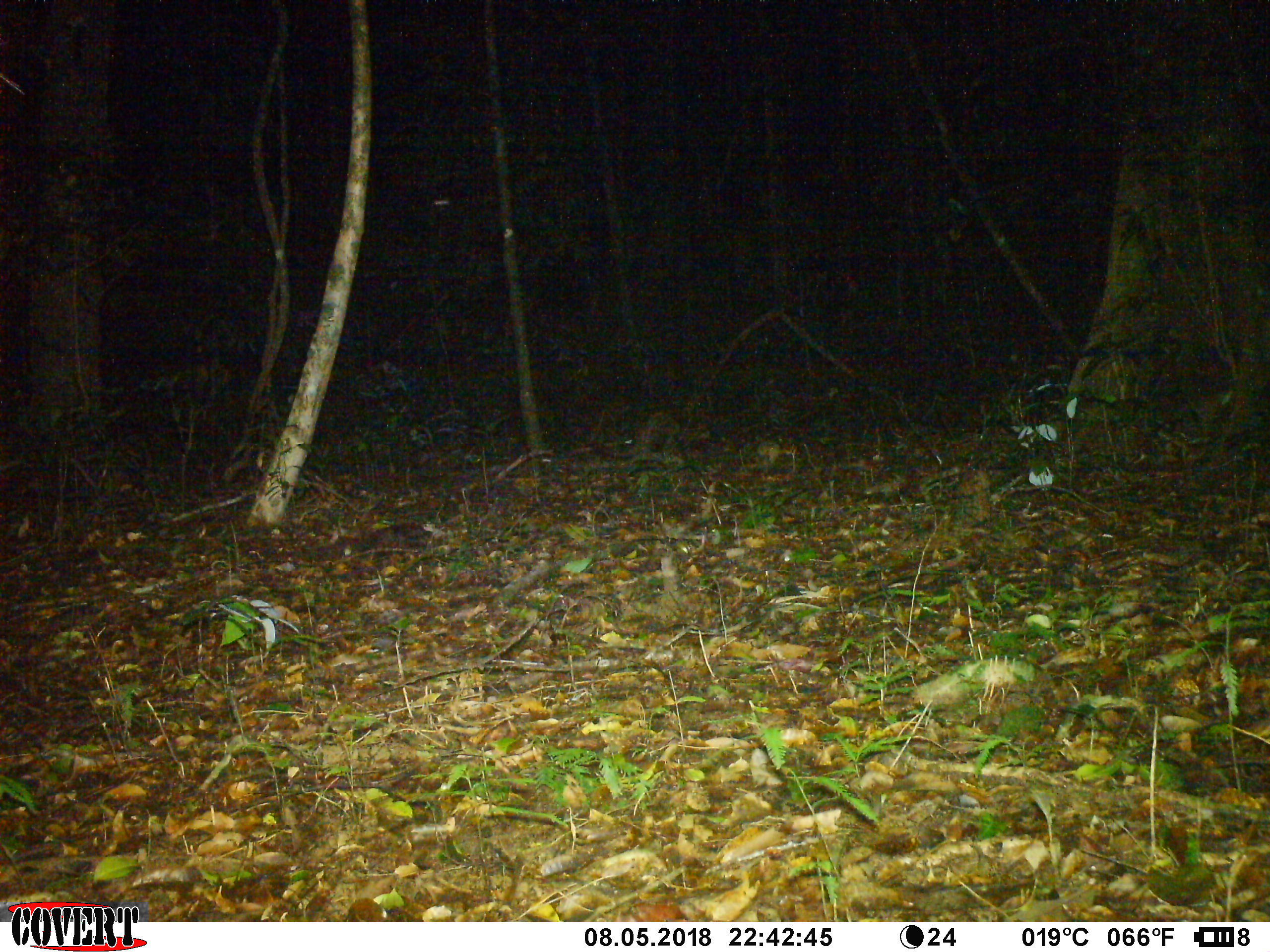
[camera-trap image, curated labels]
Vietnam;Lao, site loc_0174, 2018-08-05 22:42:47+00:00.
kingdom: Animalia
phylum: Chordata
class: Mammalia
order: Carnivora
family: Viverridae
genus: Paradoxurus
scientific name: Paradoxurus hermaphroditus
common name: common palm civet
Common palm civet (Paradoxurus hermaphroditus). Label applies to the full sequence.